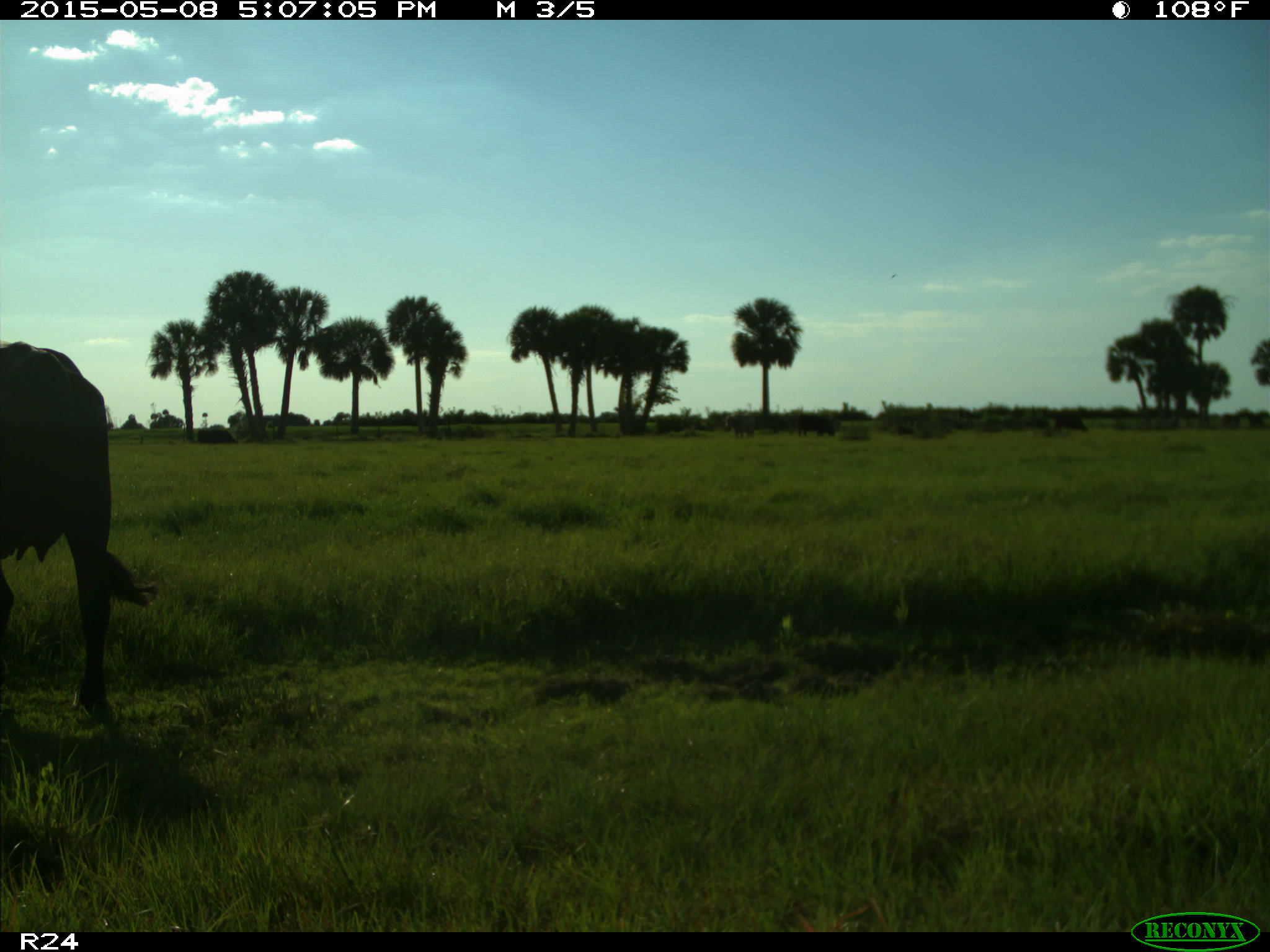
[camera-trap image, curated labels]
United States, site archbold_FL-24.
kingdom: Animalia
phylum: Chordata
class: Mammalia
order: Artiodactyla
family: Bovidae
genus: Bos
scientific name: Bos taurus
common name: domestic cow